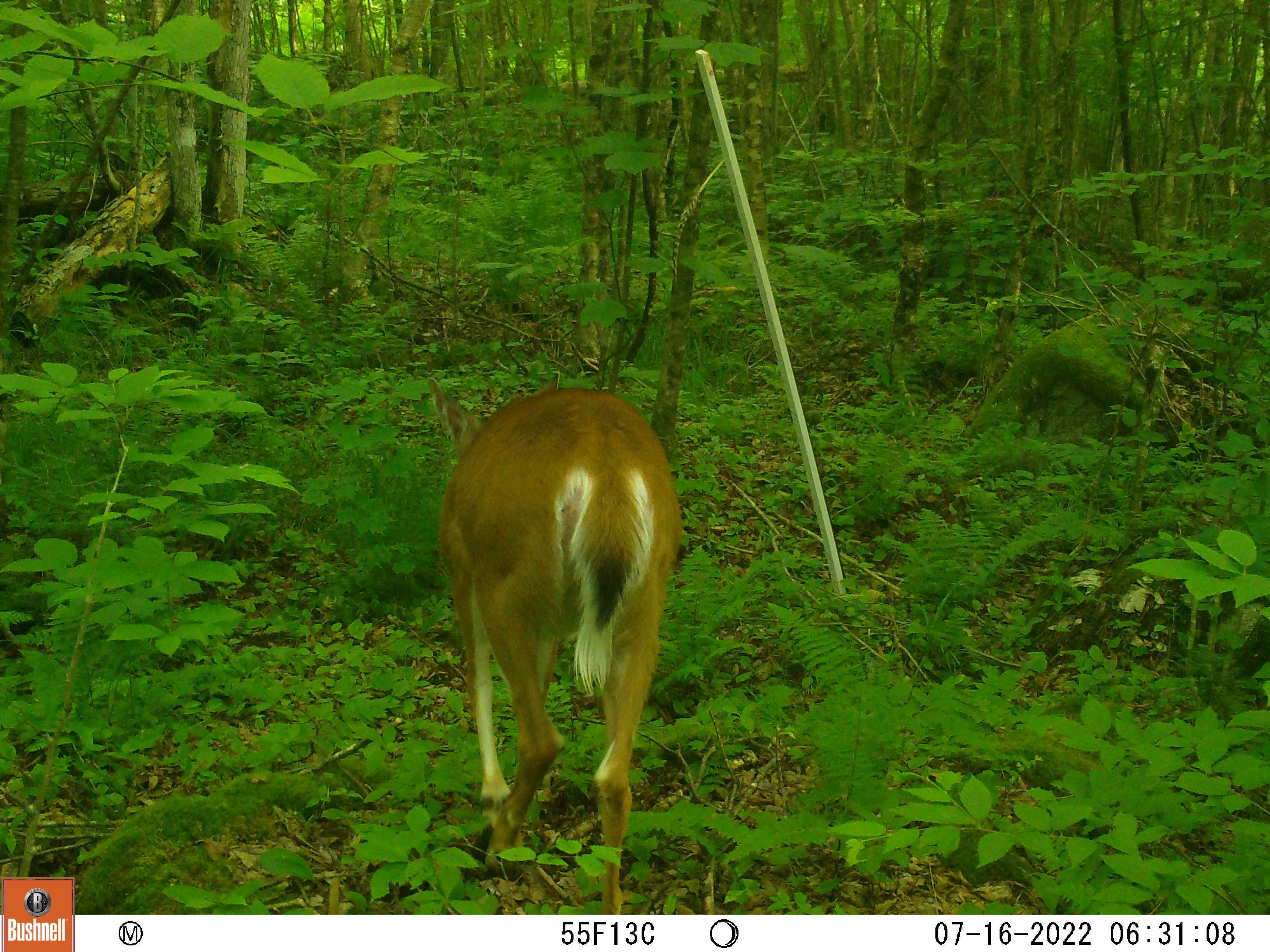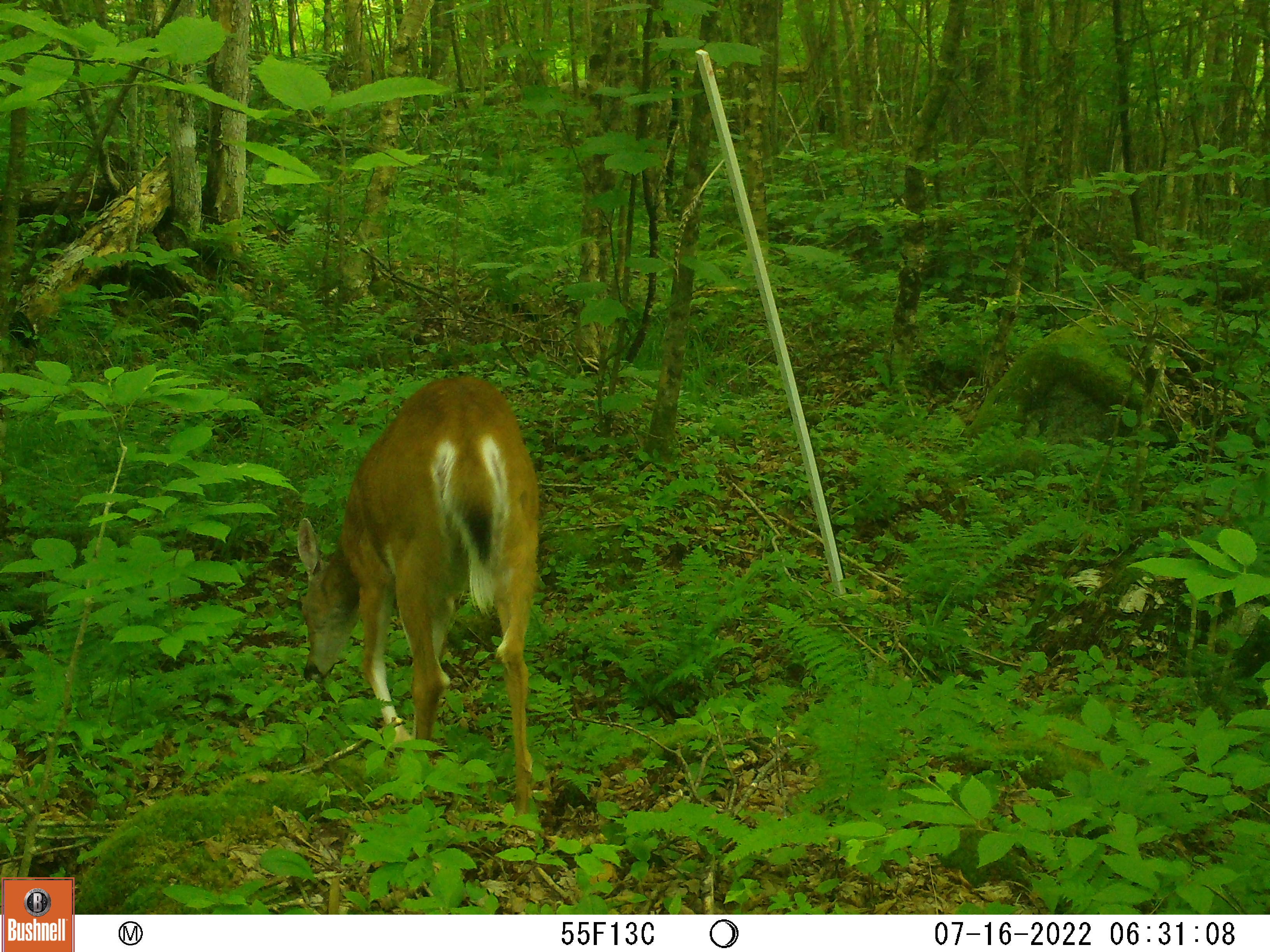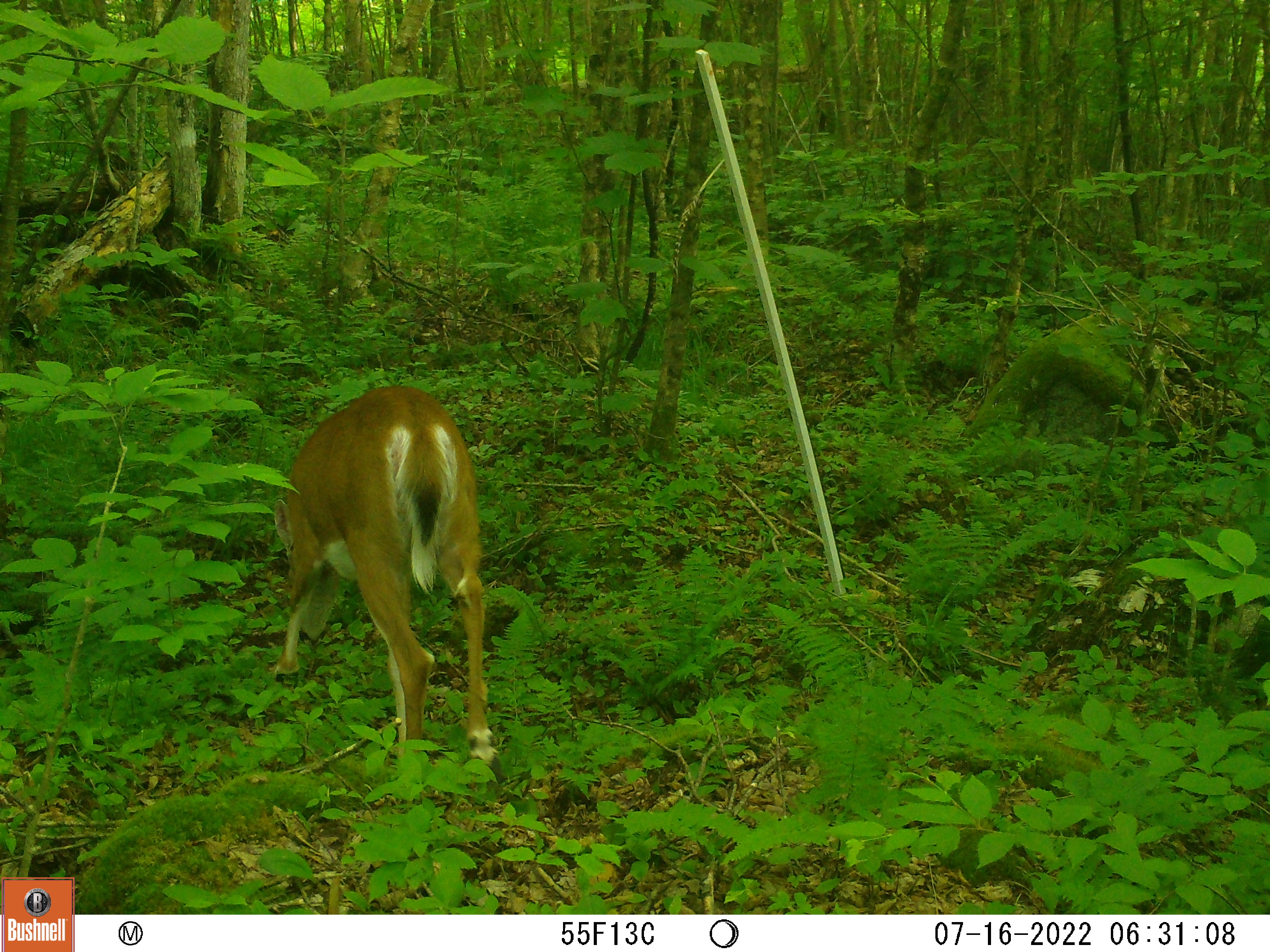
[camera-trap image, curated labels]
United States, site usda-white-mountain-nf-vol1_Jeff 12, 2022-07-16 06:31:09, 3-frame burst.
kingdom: Animalia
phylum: Chordata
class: Mammalia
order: Artiodactyla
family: Cervidae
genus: Odocoileus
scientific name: Odocoileus virginianus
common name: white-tailed deer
White-tailed deer (Odocoileus virginianus).